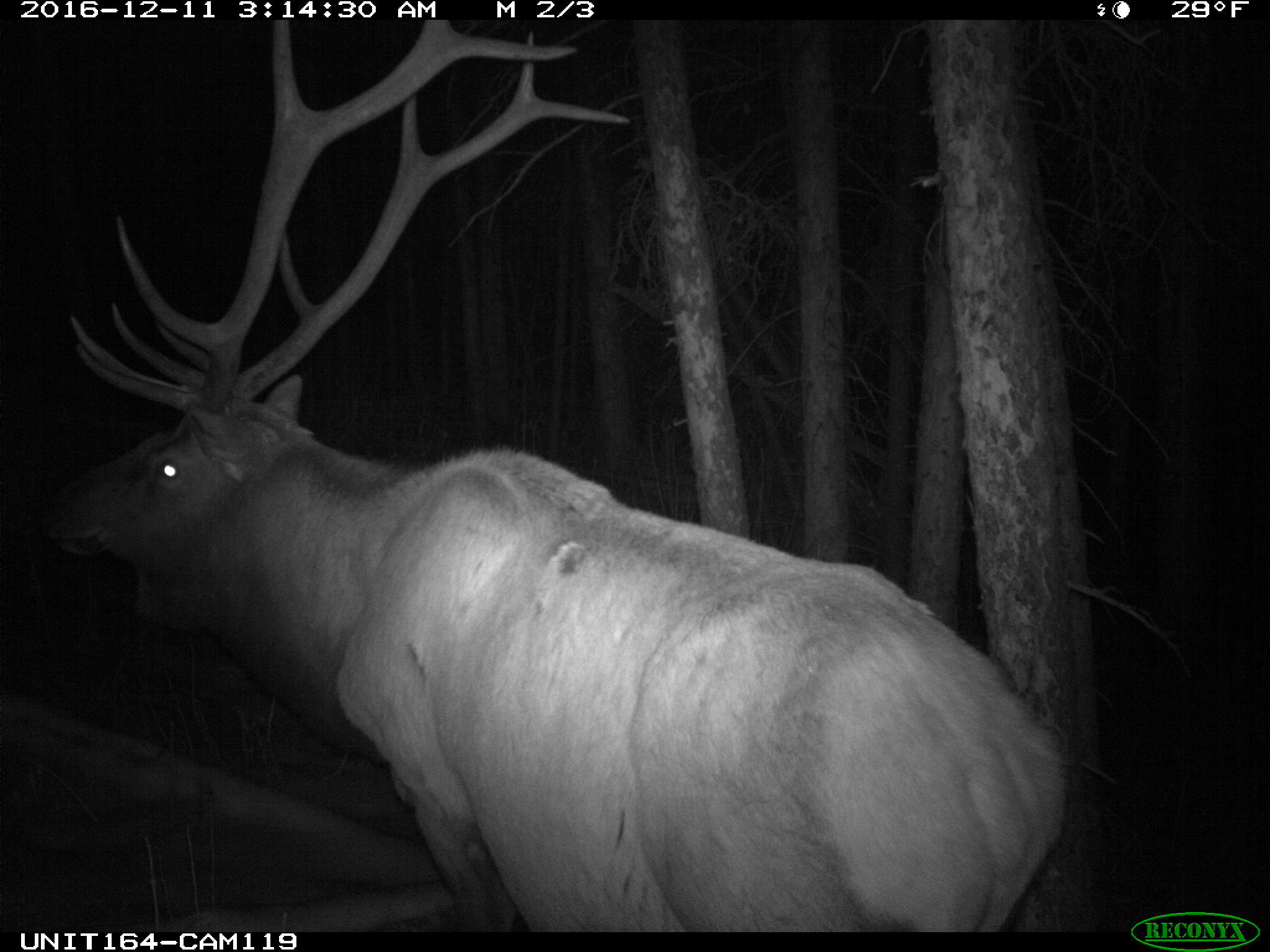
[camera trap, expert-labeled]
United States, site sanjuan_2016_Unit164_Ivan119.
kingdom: Animalia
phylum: Chordata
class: Mammalia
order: Artiodactyla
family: Cervidae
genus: Cervus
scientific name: Cervus elaphus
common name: red deer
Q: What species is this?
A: Cervus elaphus (red deer).